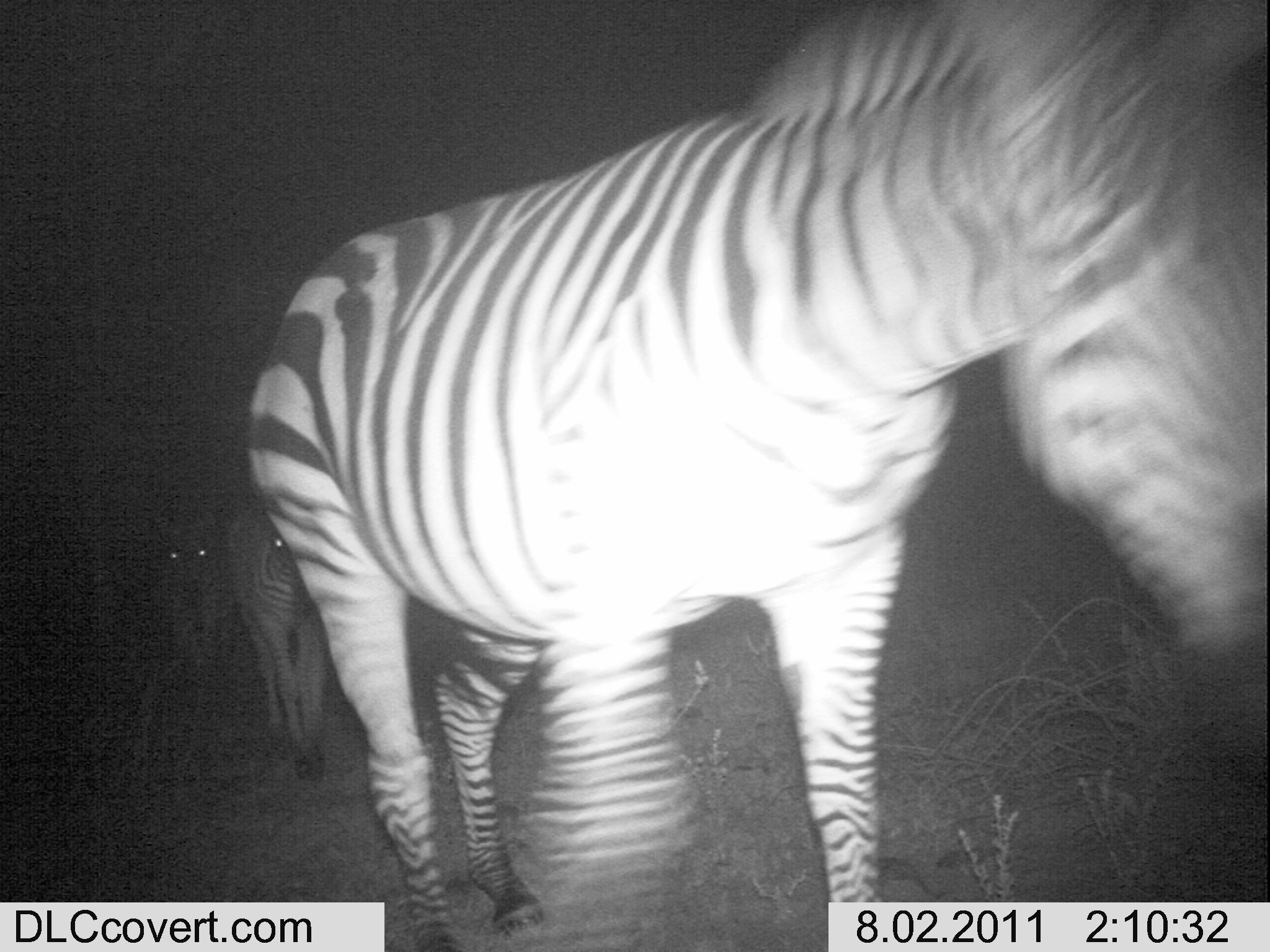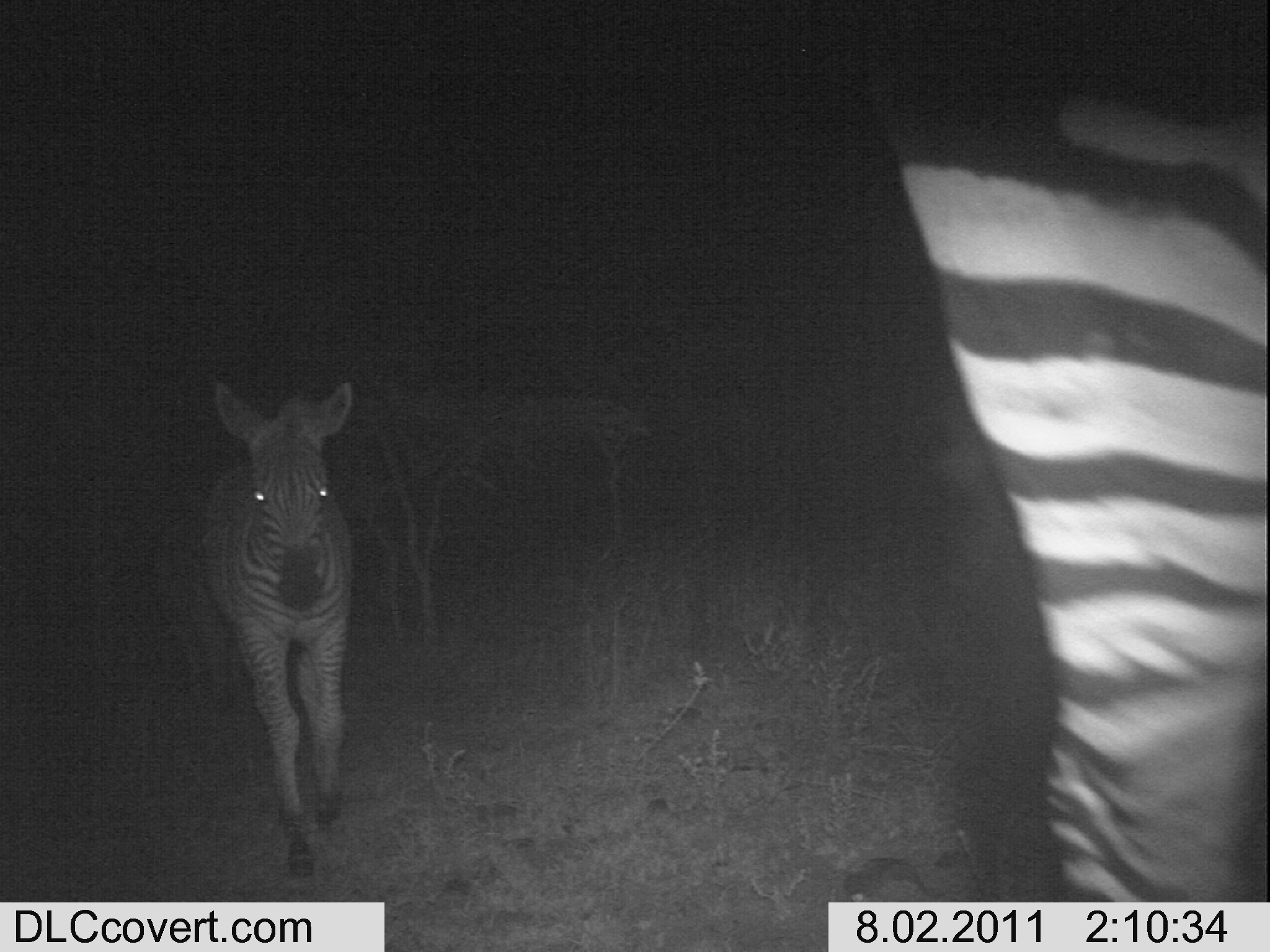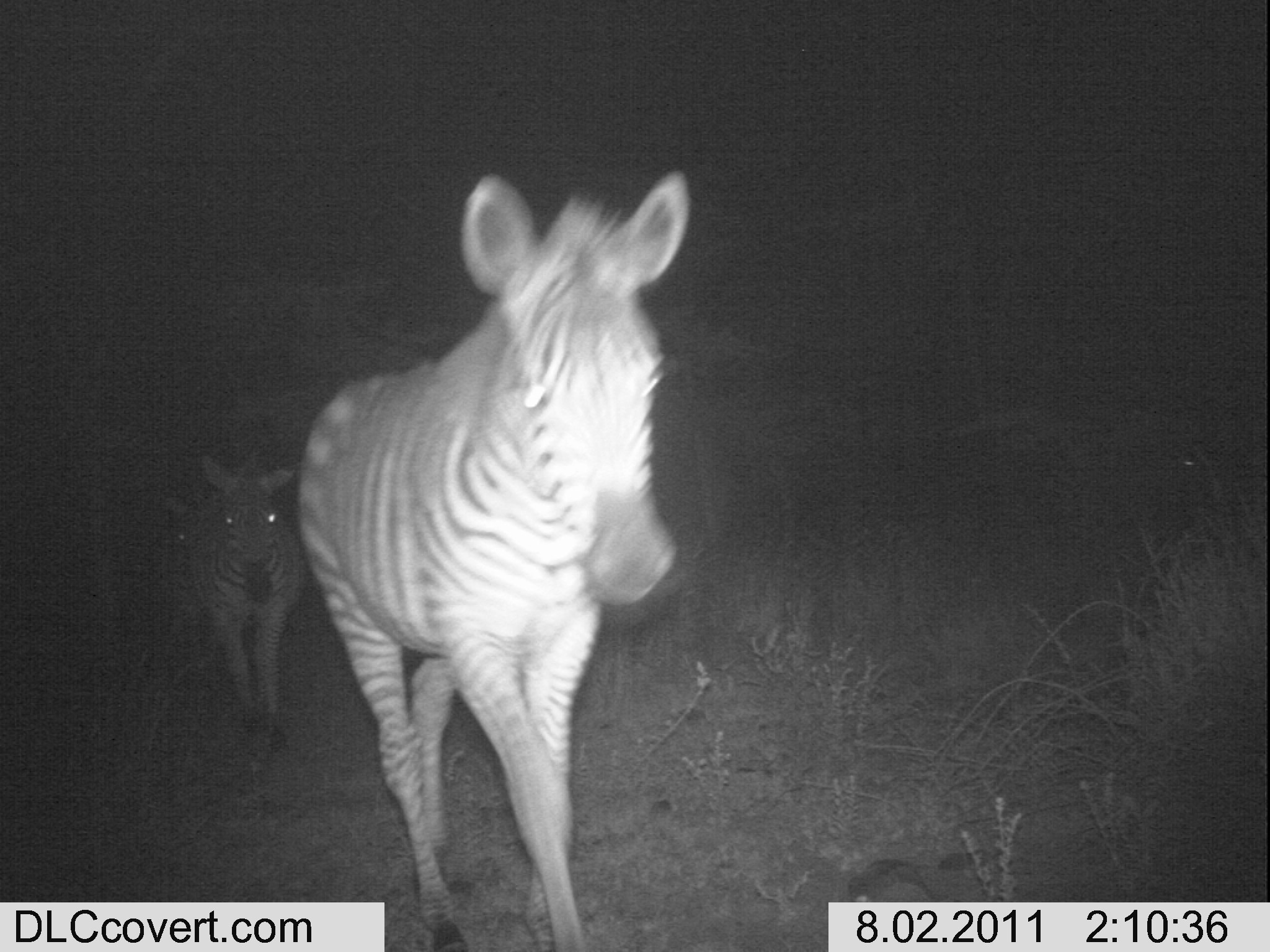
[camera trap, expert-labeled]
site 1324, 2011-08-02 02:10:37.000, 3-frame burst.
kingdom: Animalia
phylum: Chordata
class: Mammalia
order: Perissodactyla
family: Equidae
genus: Equus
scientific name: Equus quagga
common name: plains zebra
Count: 3.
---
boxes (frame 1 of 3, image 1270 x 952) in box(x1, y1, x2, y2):
equus quagga: box(247, 0, 1270, 952); box(235, 512, 325, 772); box(154, 507, 227, 680)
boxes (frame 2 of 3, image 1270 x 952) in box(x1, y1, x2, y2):
equus quagga: box(869, 60, 1265, 952); box(198, 379, 356, 879)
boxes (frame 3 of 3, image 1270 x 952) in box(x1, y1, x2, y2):
equus quagga: box(297, 170, 688, 952); box(197, 453, 305, 751); box(157, 489, 206, 626)